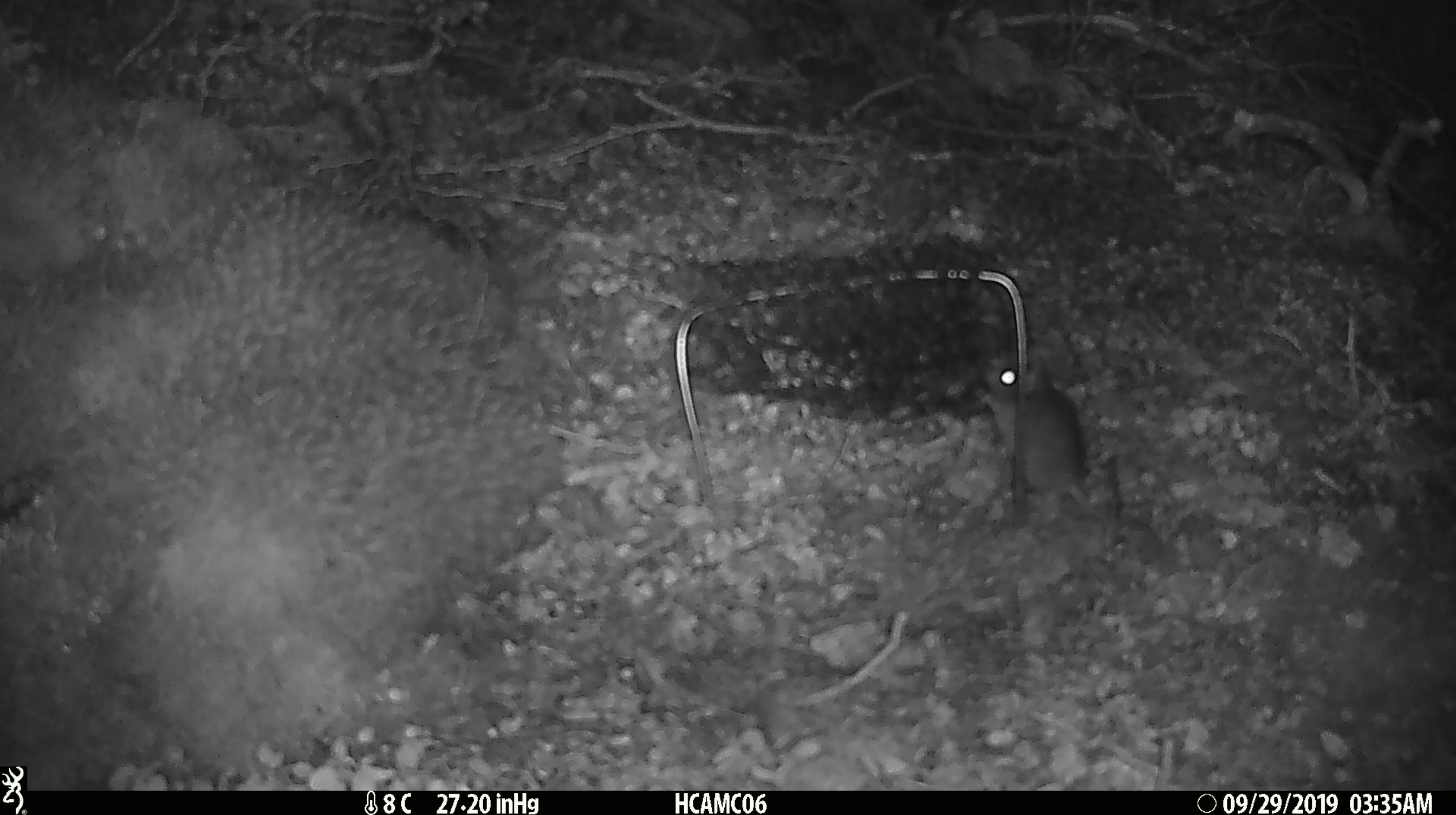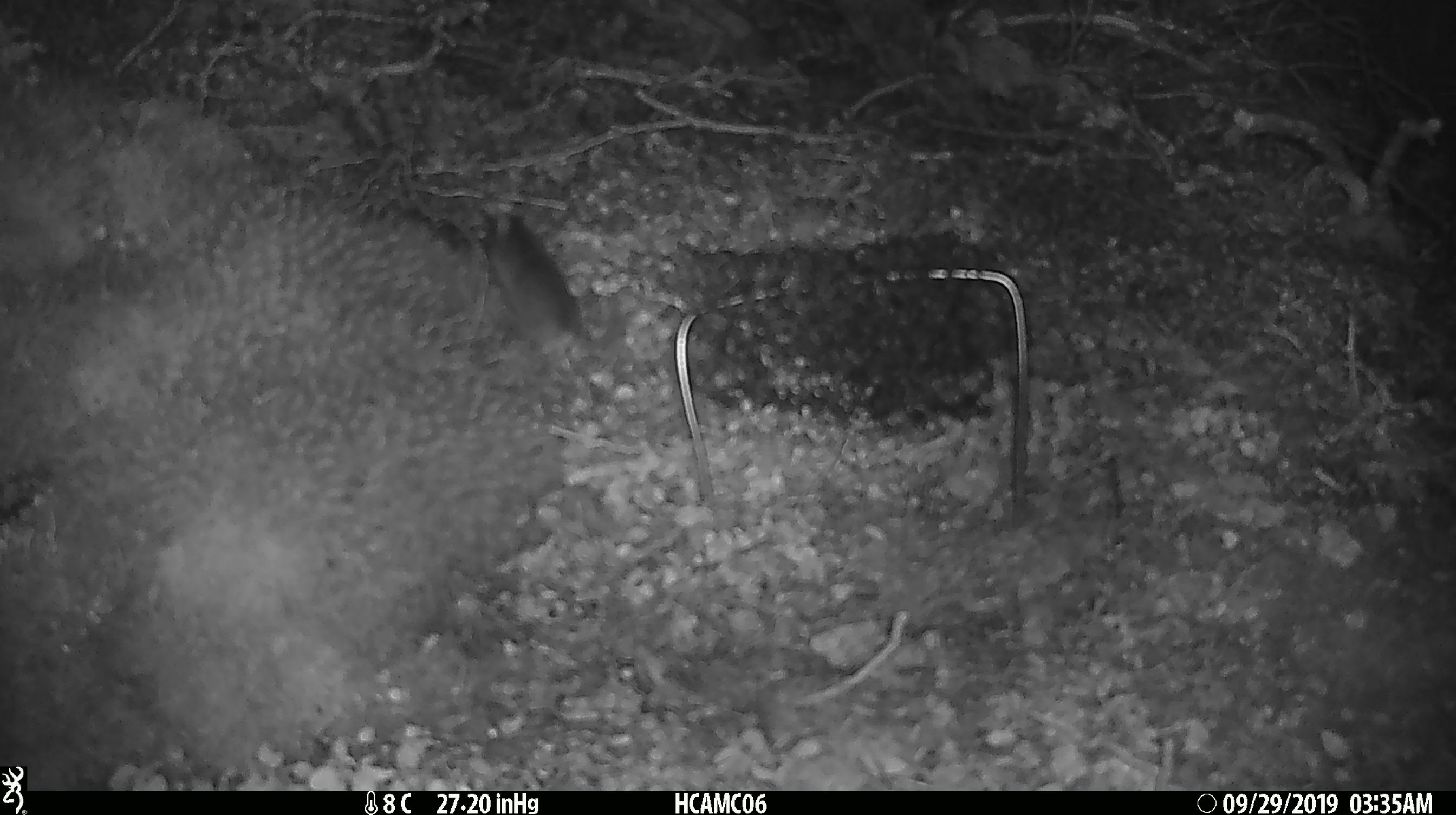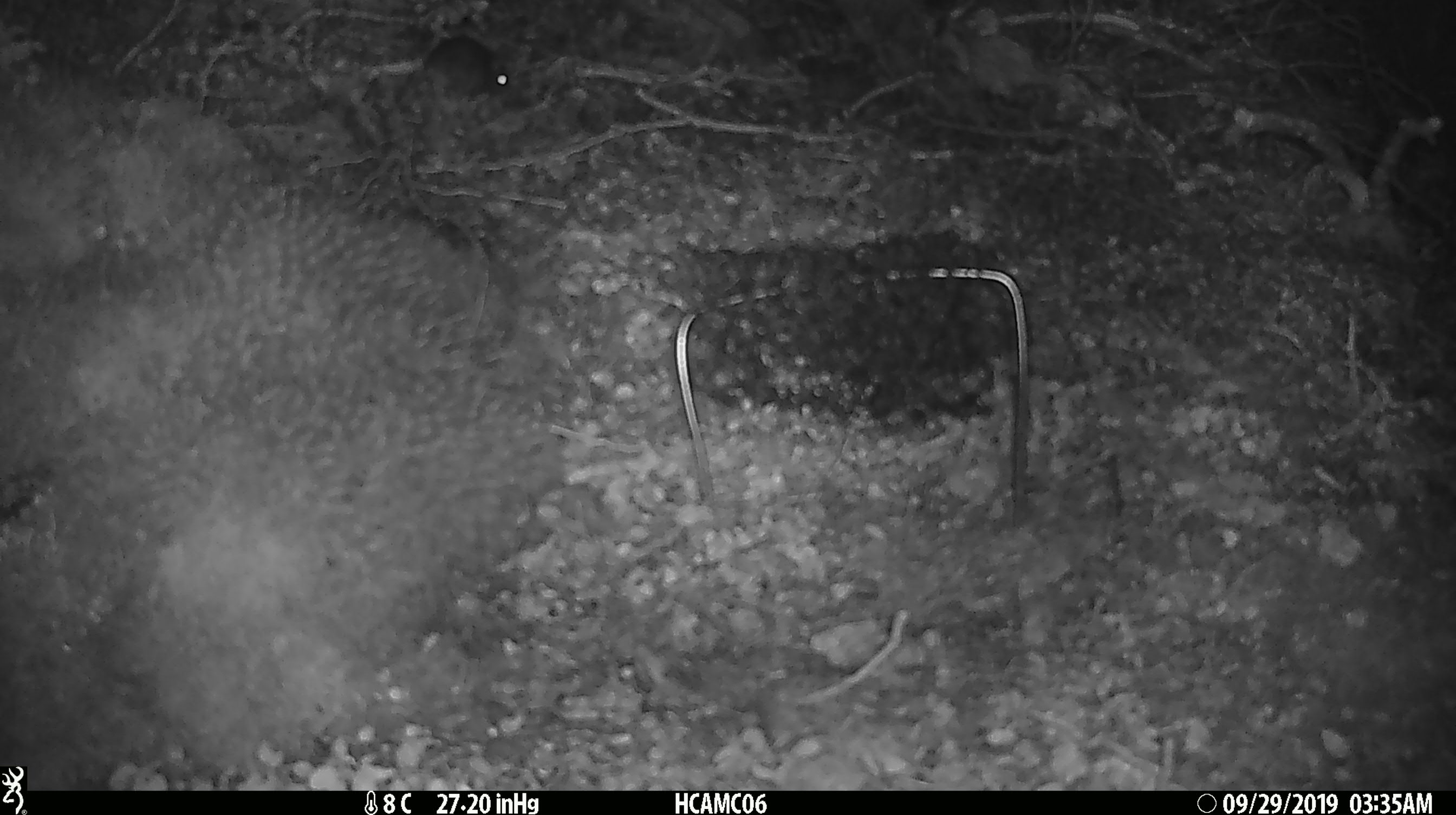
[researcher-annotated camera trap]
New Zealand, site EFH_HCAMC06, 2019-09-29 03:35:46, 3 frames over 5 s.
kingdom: Animalia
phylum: Chordata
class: Mammalia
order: Rodentia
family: Muridae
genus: Mus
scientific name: Mus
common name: mouse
Mouse (Mus).